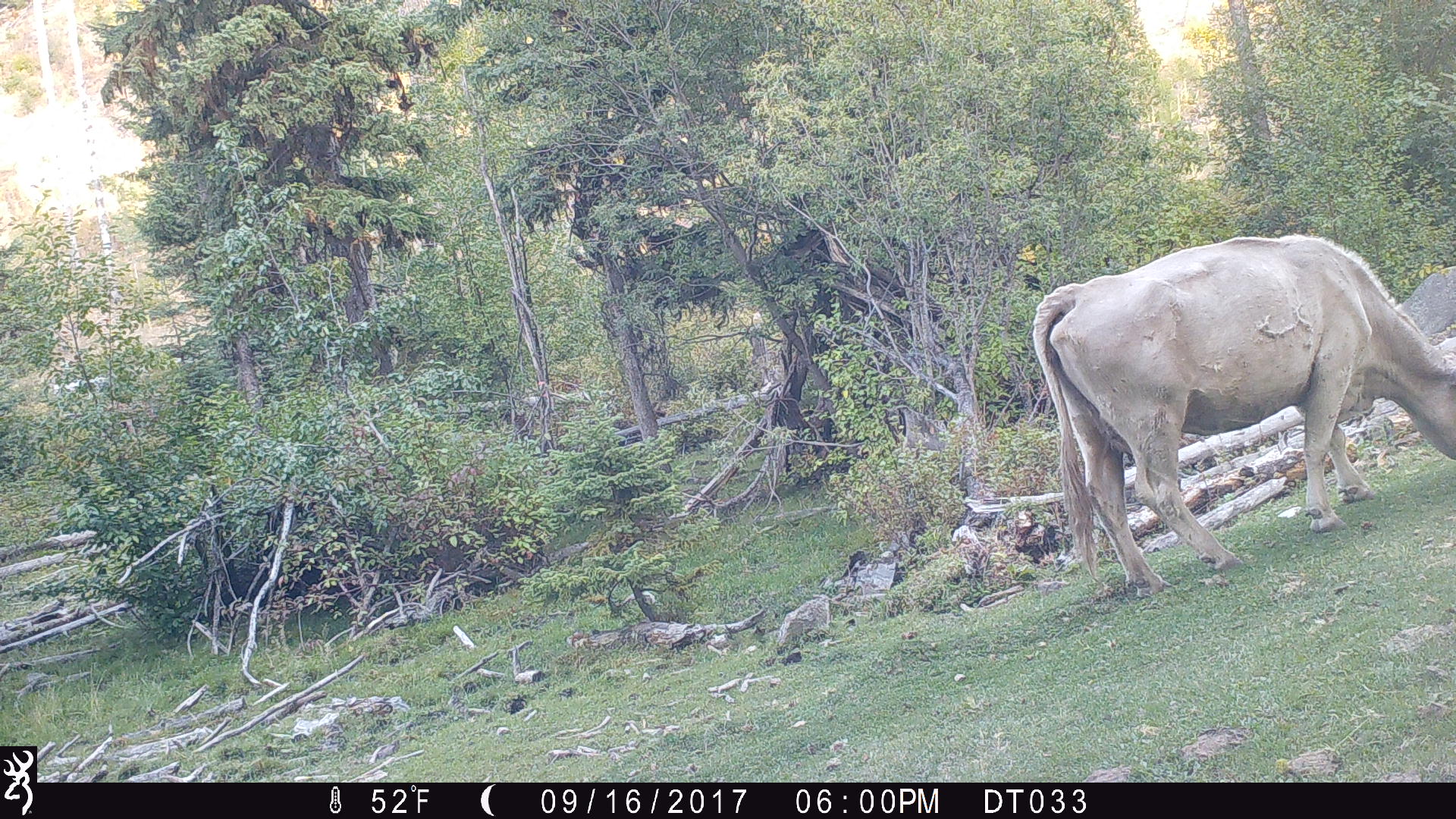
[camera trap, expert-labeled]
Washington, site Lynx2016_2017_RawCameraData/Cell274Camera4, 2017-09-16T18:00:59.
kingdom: Animalia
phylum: Chordata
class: Mammalia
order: Artiodactyla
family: Bovidae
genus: Bos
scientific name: Bos taurus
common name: domestic cattle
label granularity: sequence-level